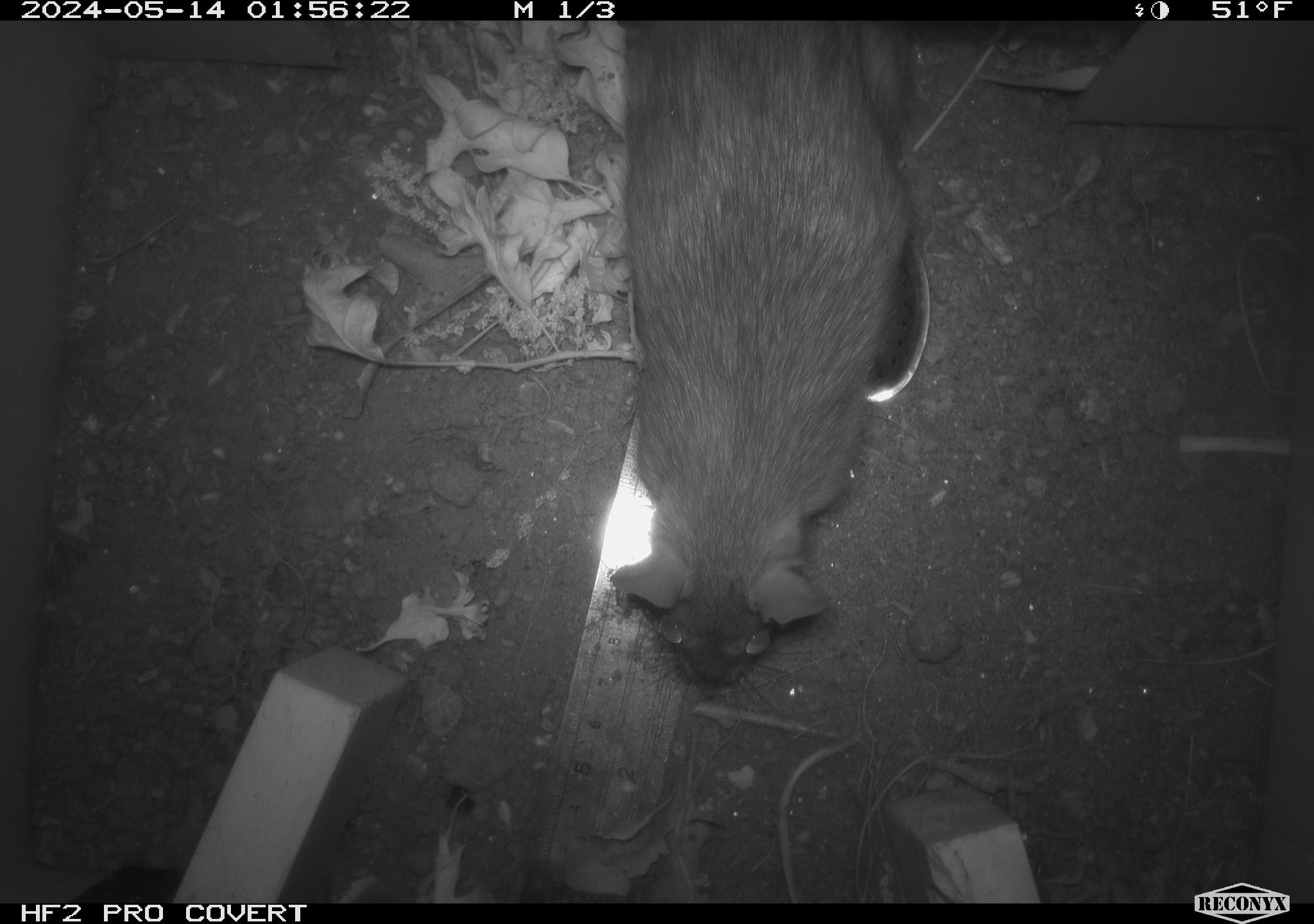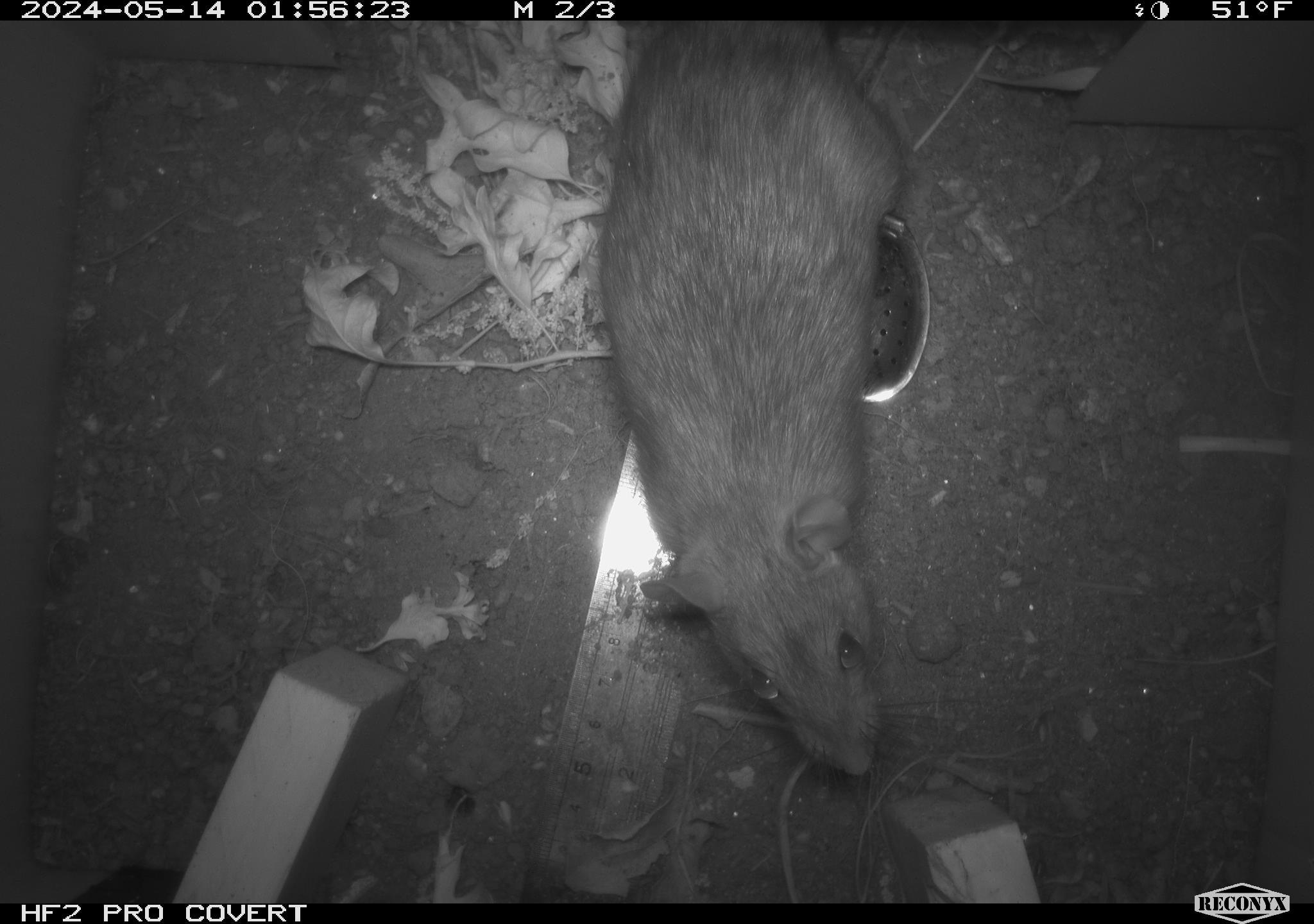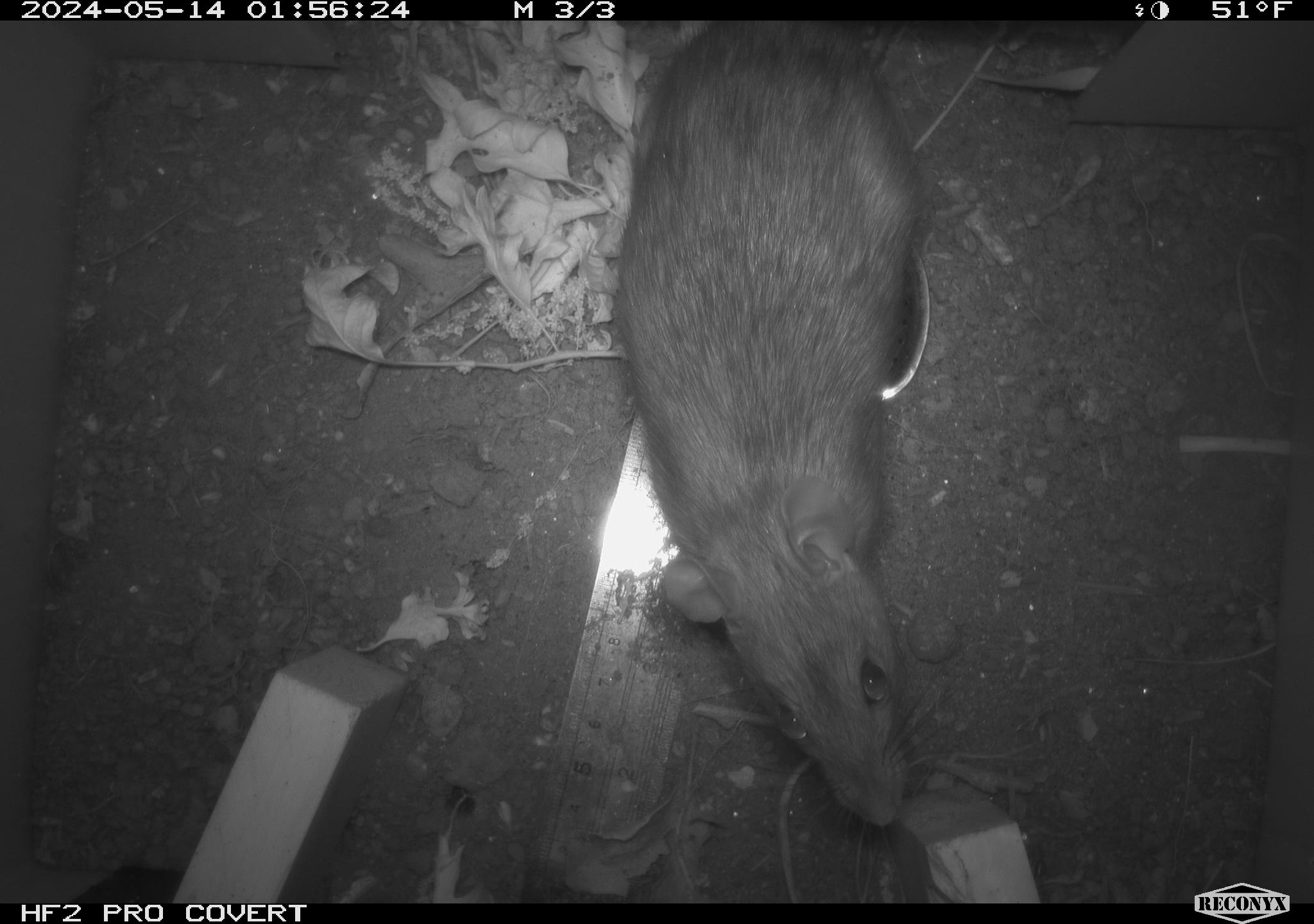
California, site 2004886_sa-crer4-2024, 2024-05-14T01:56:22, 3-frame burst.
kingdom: Animalia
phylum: Chordata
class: Mammalia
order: Rodentia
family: Muridae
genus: Rattus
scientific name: Rattus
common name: rat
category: rattus species